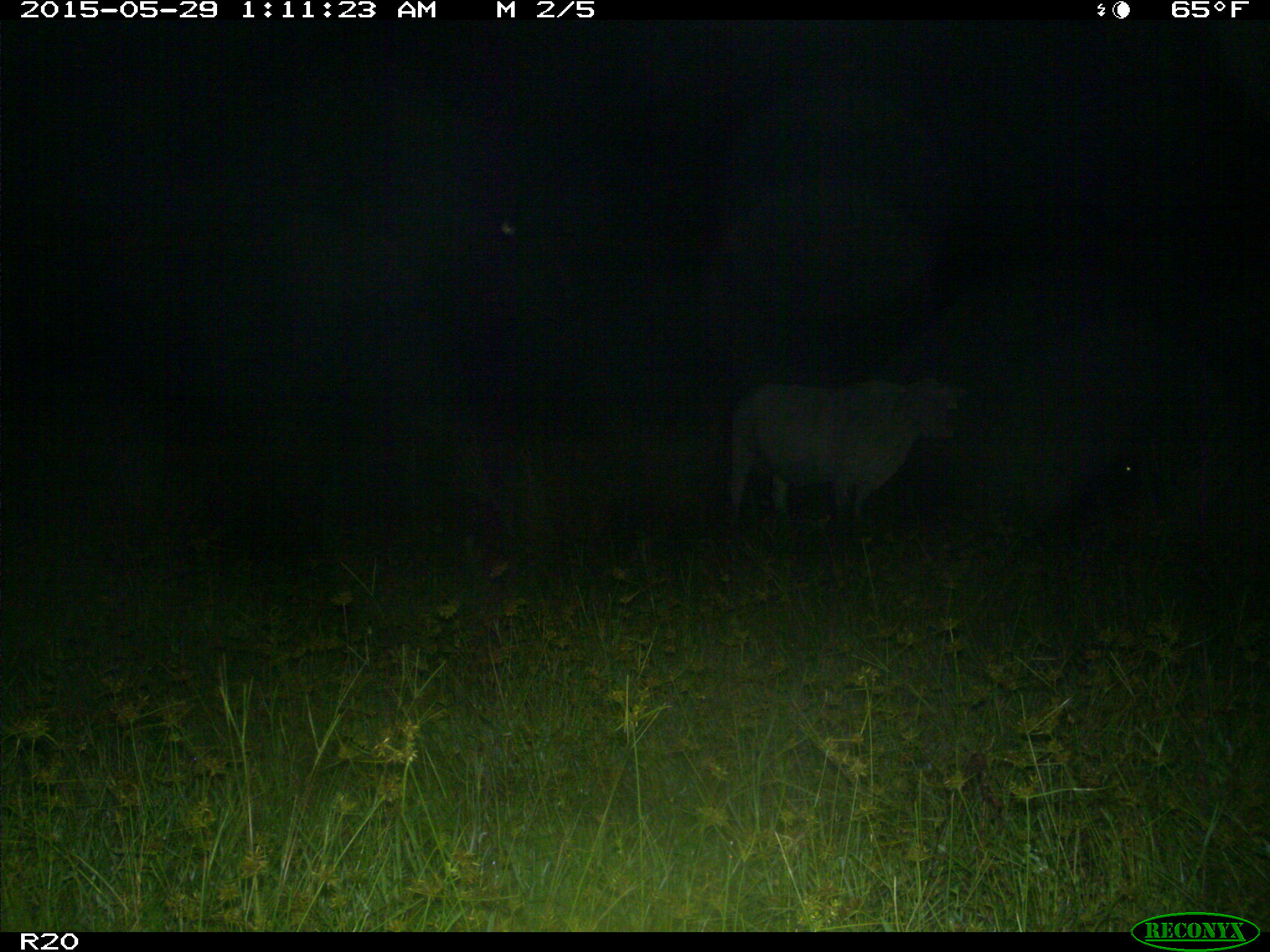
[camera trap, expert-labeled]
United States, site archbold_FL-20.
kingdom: Animalia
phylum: Chordata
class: Mammalia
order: Artiodactyla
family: Bovidae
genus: Bos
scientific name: Bos taurus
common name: domestic cow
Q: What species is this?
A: Bos taurus (domestic cow).